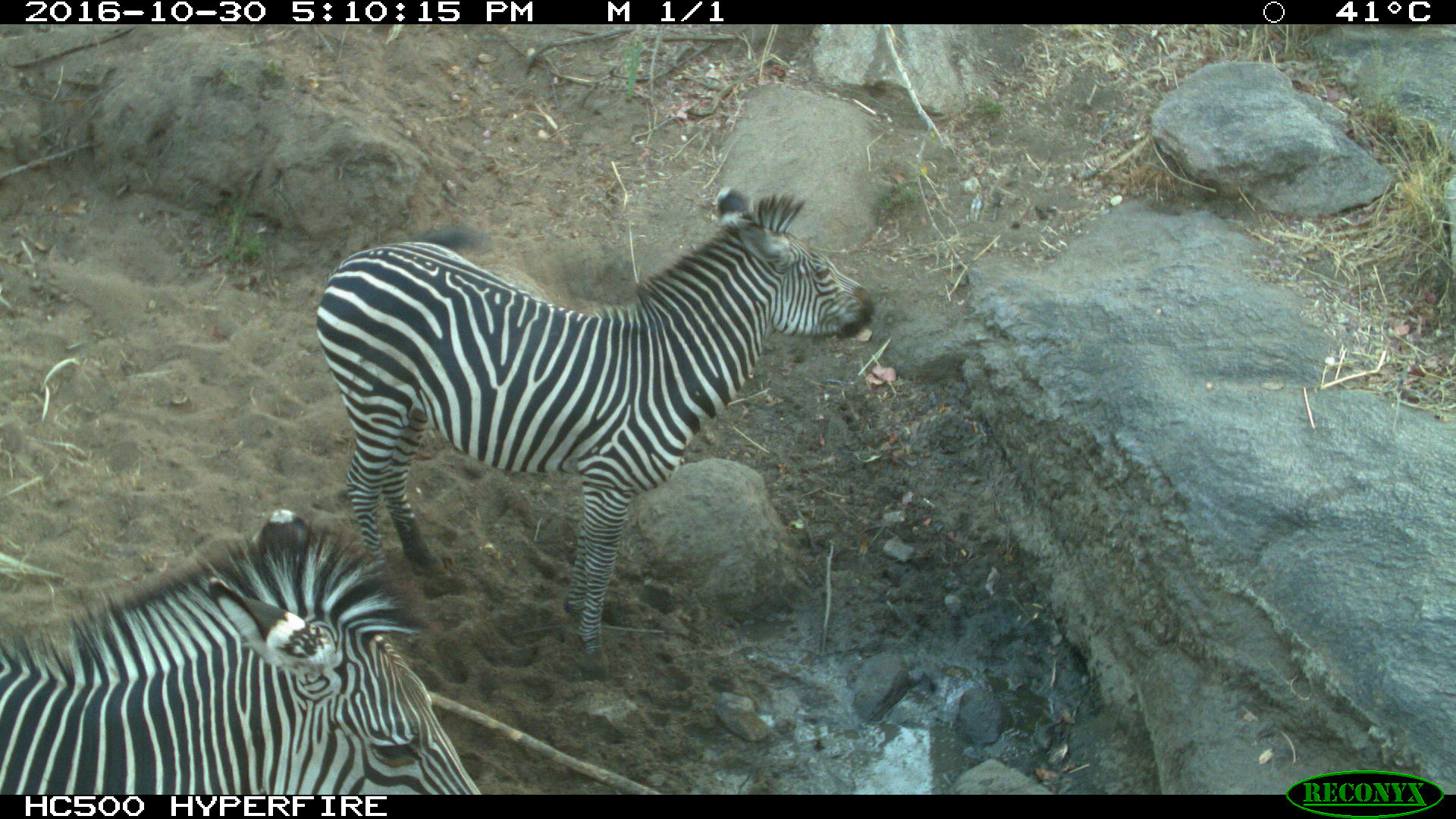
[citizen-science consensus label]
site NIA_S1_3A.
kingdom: Animalia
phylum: Chordata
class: Mammalia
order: Perissodactyla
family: Equidae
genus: Equus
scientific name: Equus quagga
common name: plains zebra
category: zebraplains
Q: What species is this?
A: Zebraplains (plains zebra) (Equus quagga).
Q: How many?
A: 2.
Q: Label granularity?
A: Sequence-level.